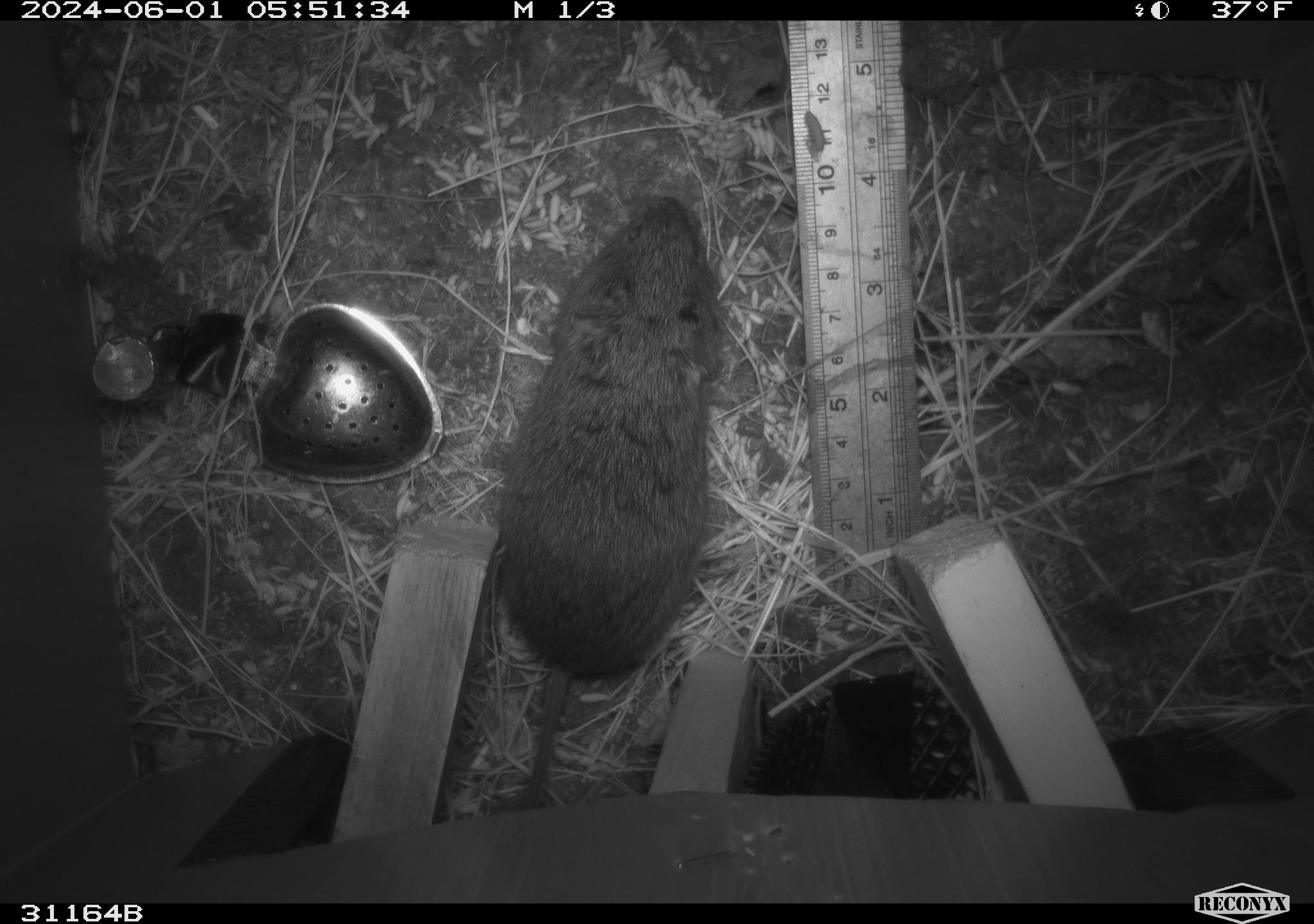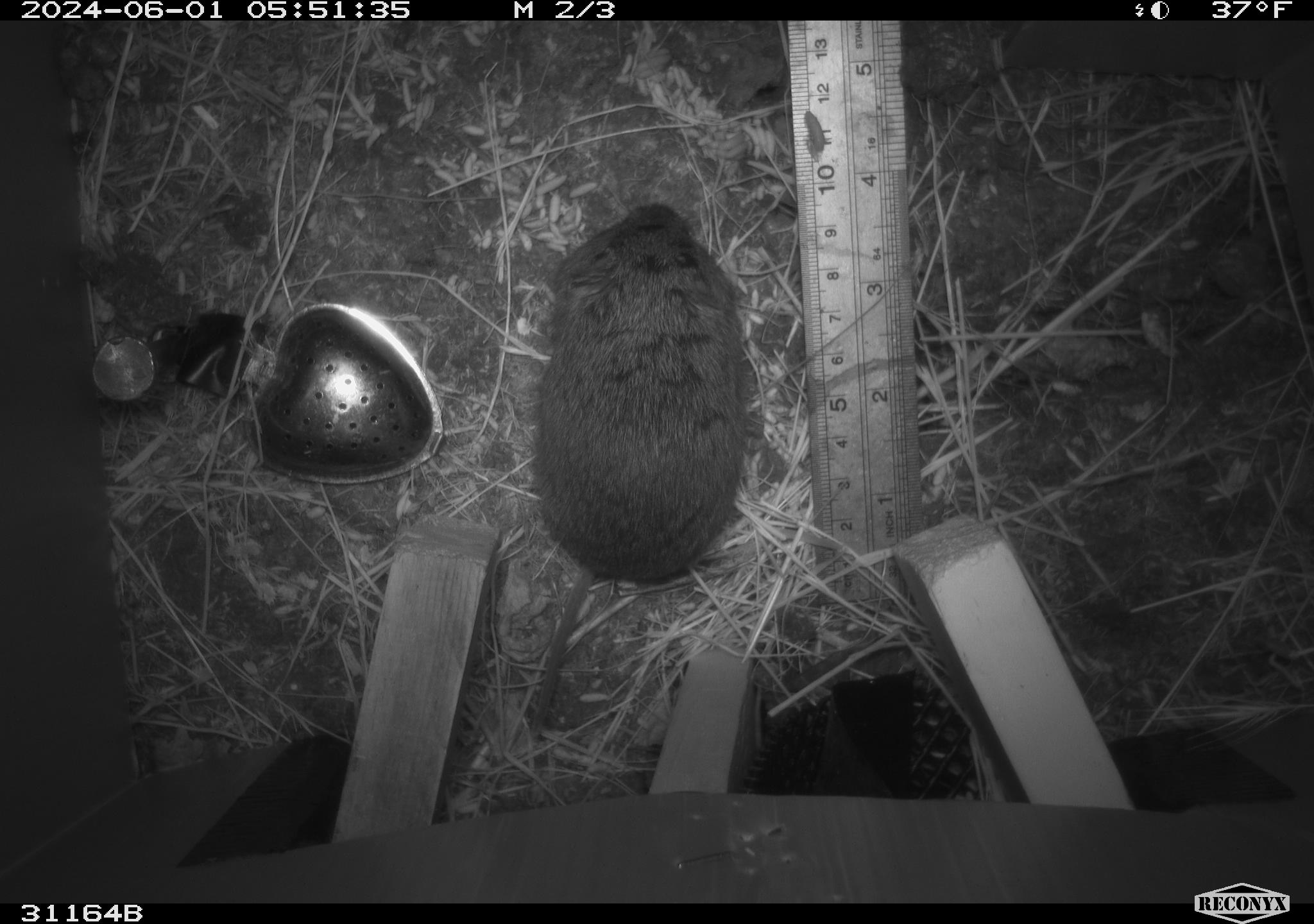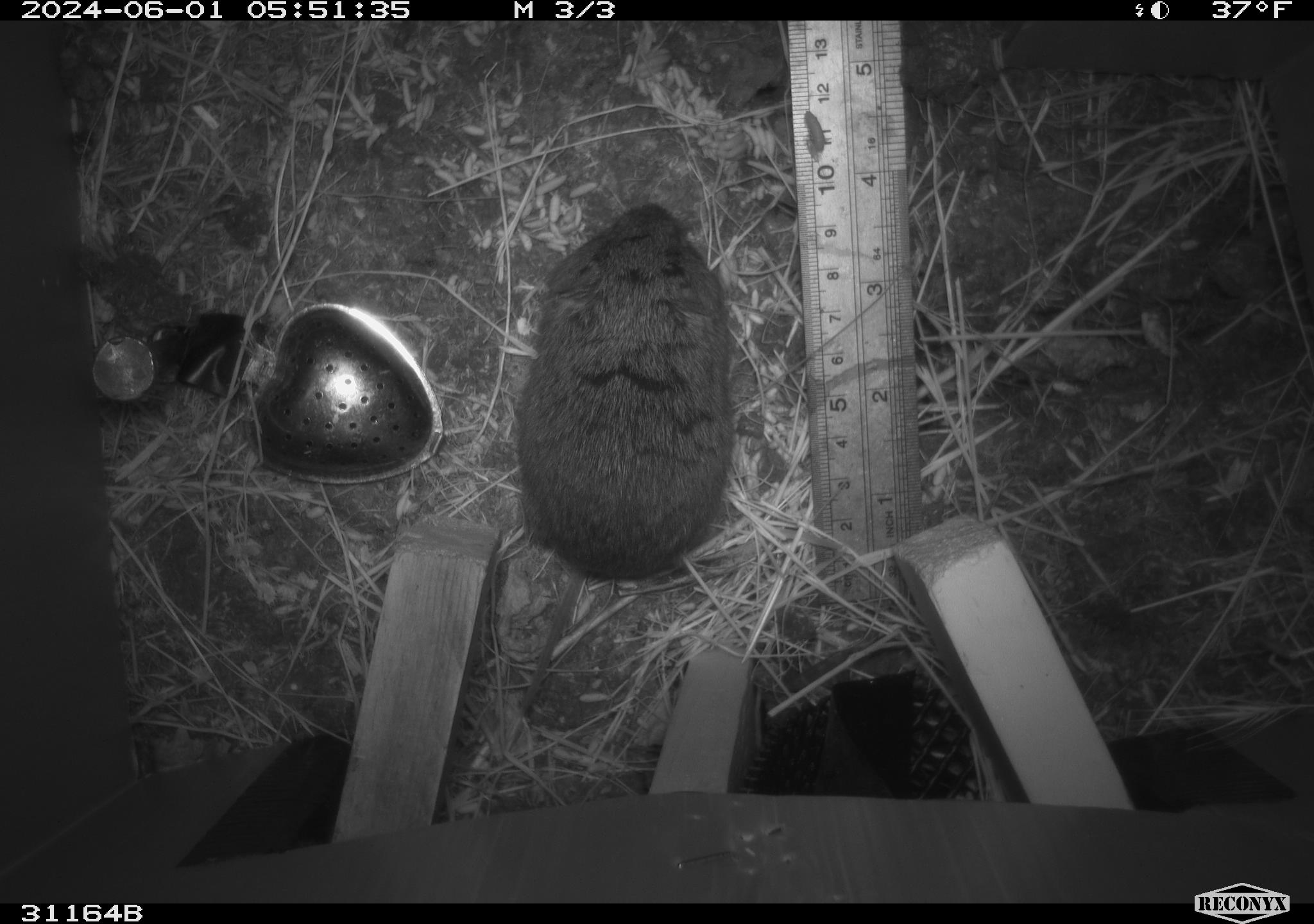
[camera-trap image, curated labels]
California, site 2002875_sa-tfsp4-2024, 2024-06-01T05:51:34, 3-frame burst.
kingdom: Animalia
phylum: Chordata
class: Mammalia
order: Rodentia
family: Cricetidae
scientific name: Arvicolinae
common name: voles, lemmings, and muskrats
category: arvicolinae subfamily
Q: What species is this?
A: Arvicolinae subfamily (voles, lemmings, and muskrats) (Arvicolinae).